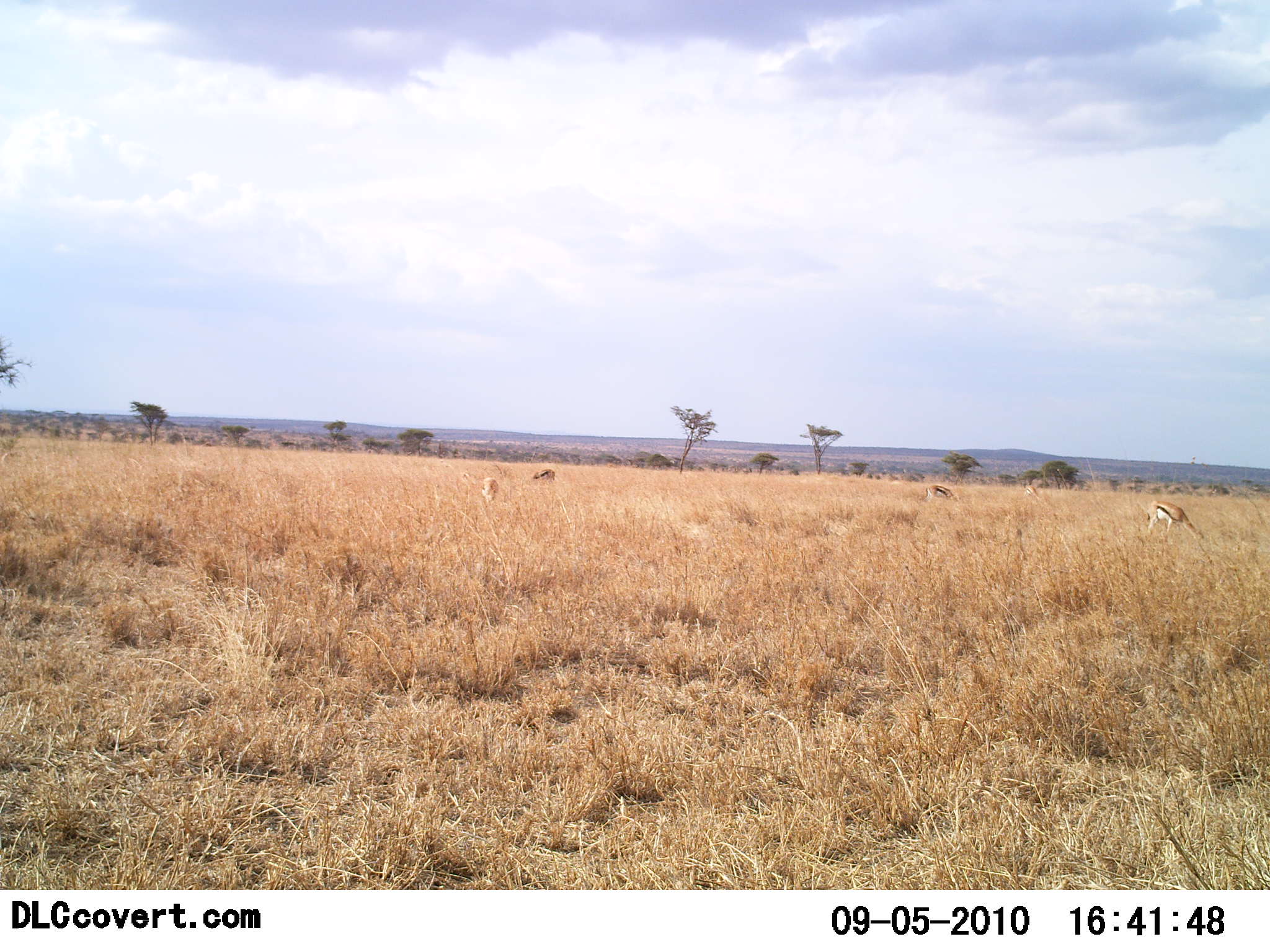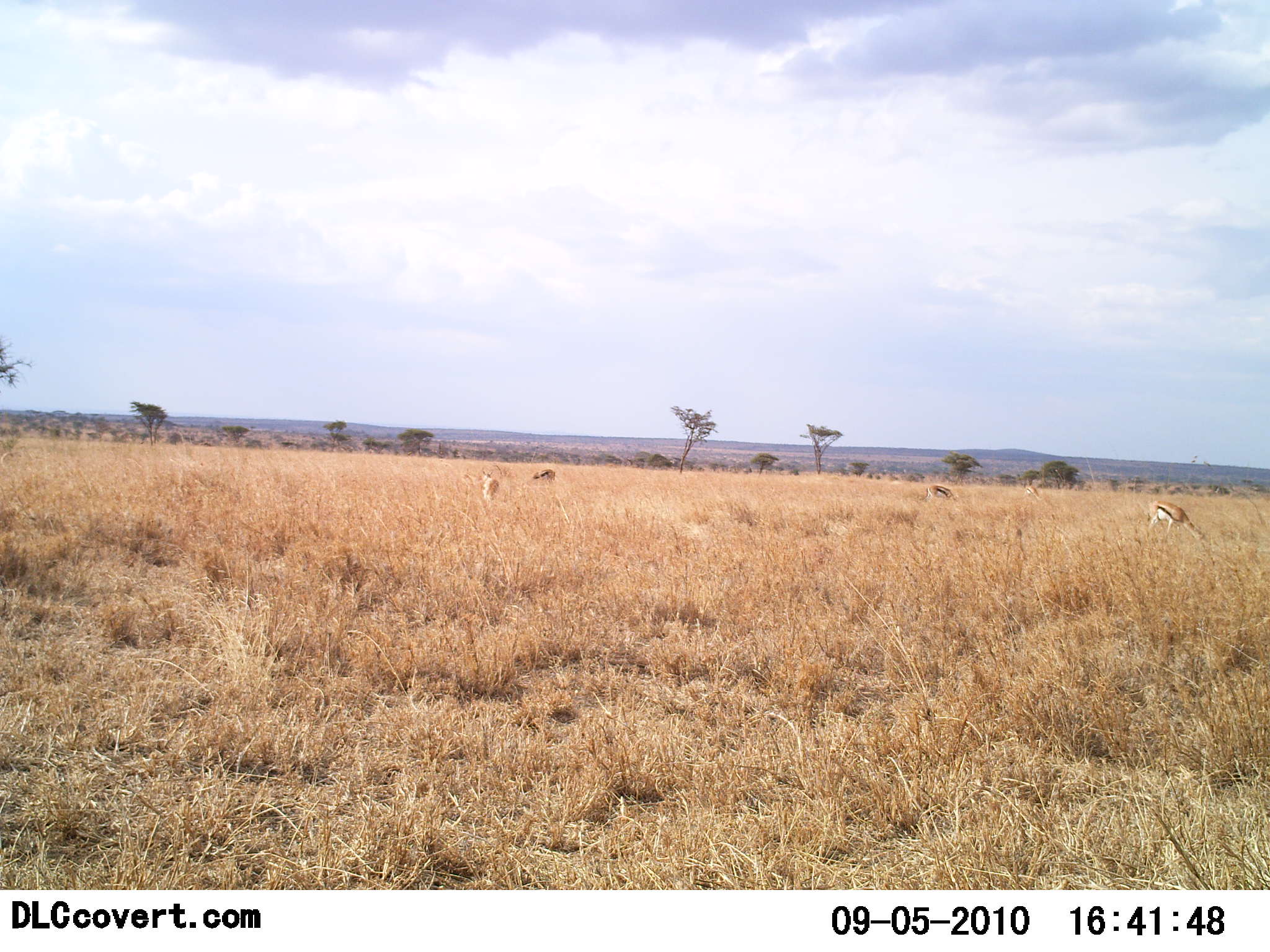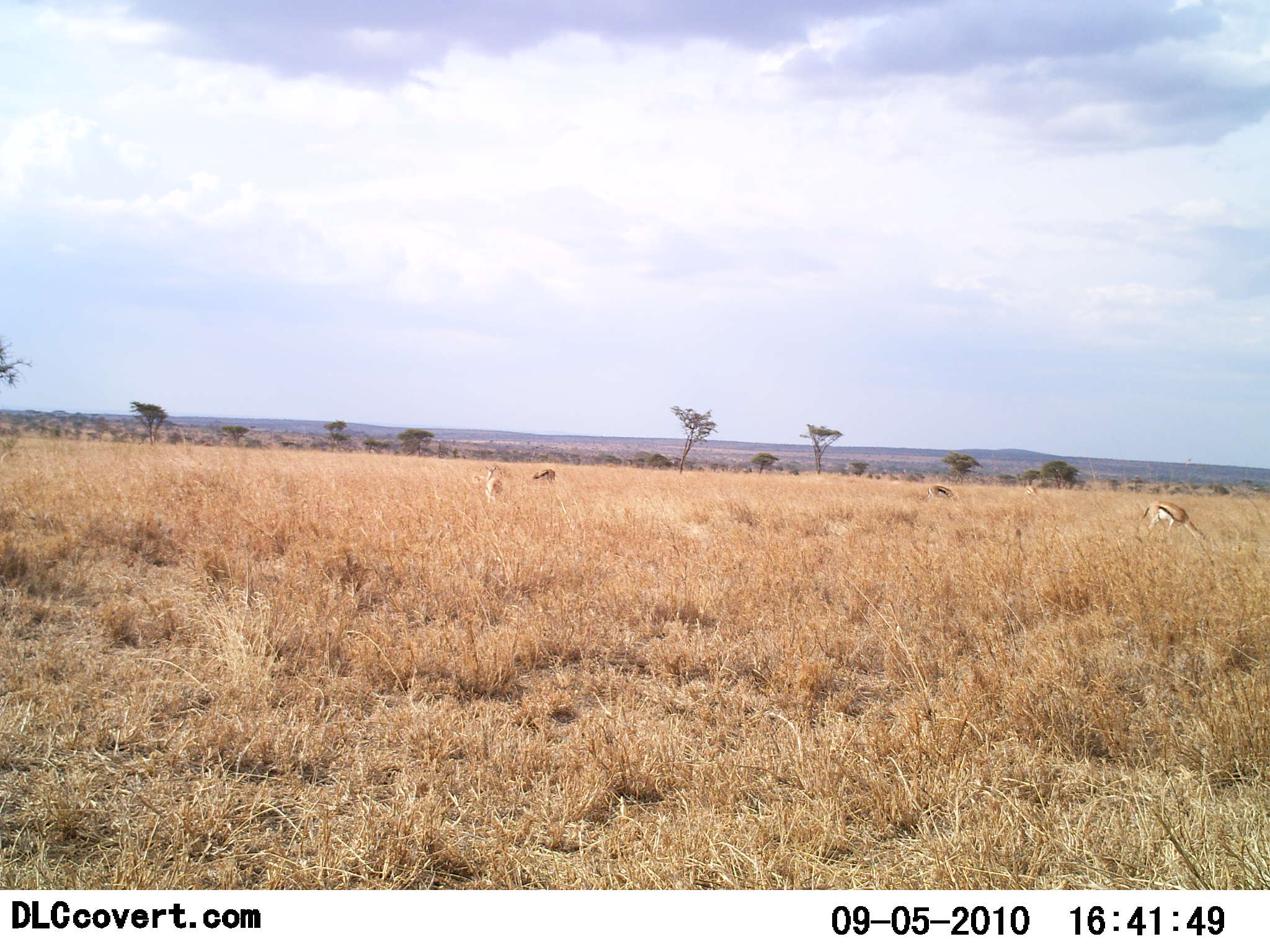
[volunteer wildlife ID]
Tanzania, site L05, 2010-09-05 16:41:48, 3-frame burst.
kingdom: Animalia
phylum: Chordata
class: Mammalia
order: Artiodactyla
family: Bovidae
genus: Eudorcas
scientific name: Eudorcas thomsonii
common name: thomson's gazelle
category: gazellethomsons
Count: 4.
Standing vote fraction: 50%.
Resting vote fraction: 0%.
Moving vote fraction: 8%.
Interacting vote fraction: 0%.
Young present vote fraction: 0%.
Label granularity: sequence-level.